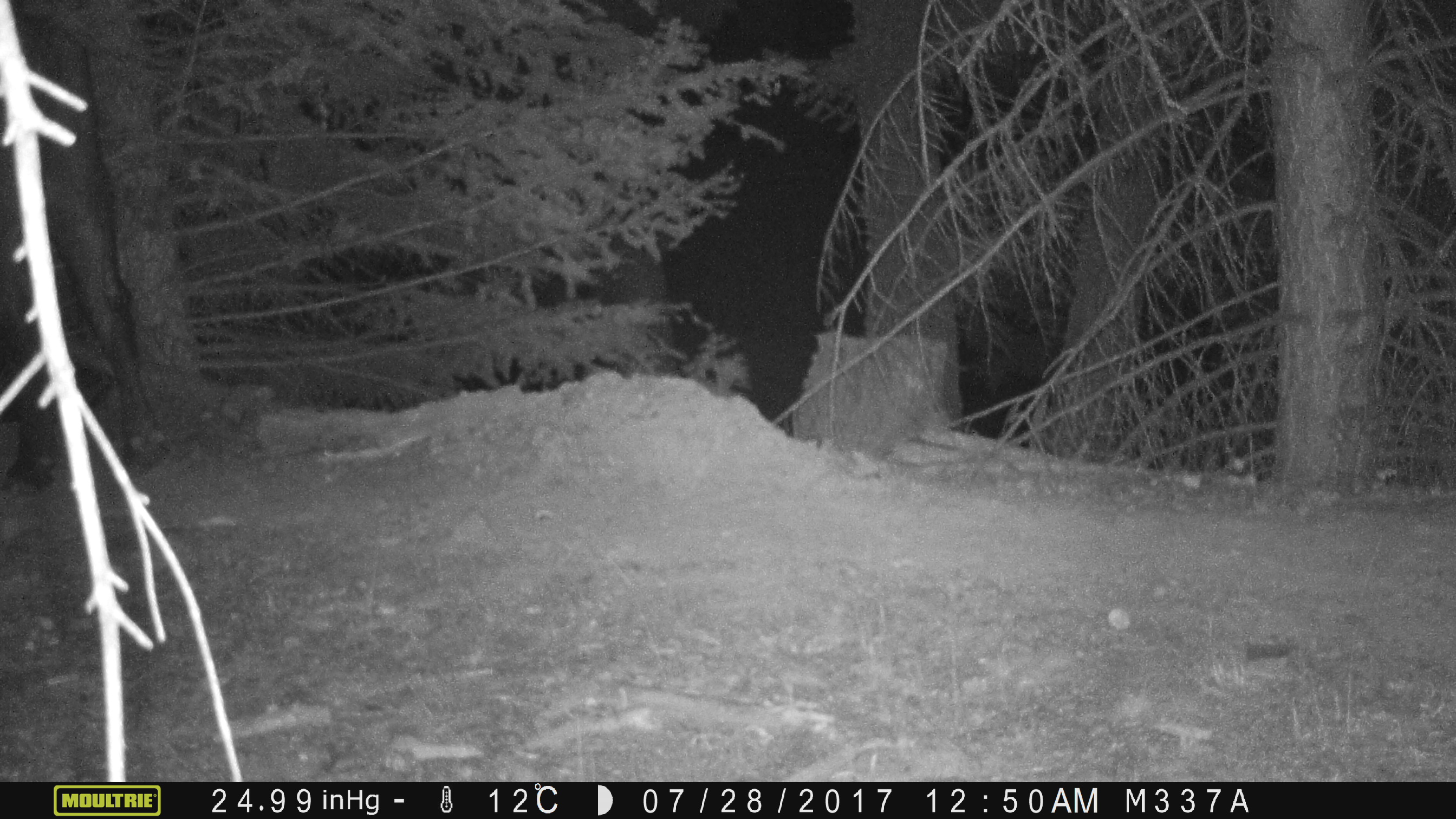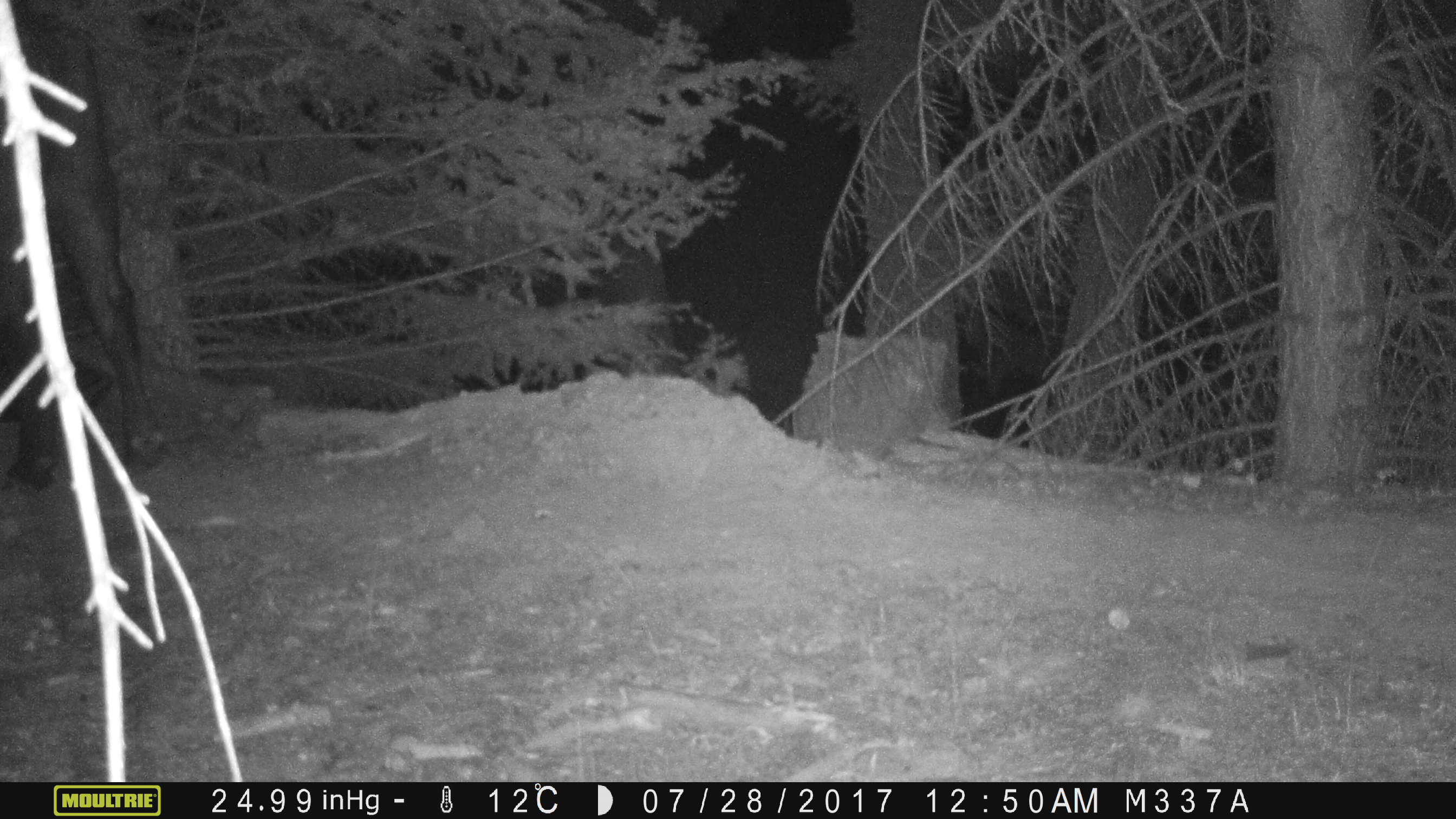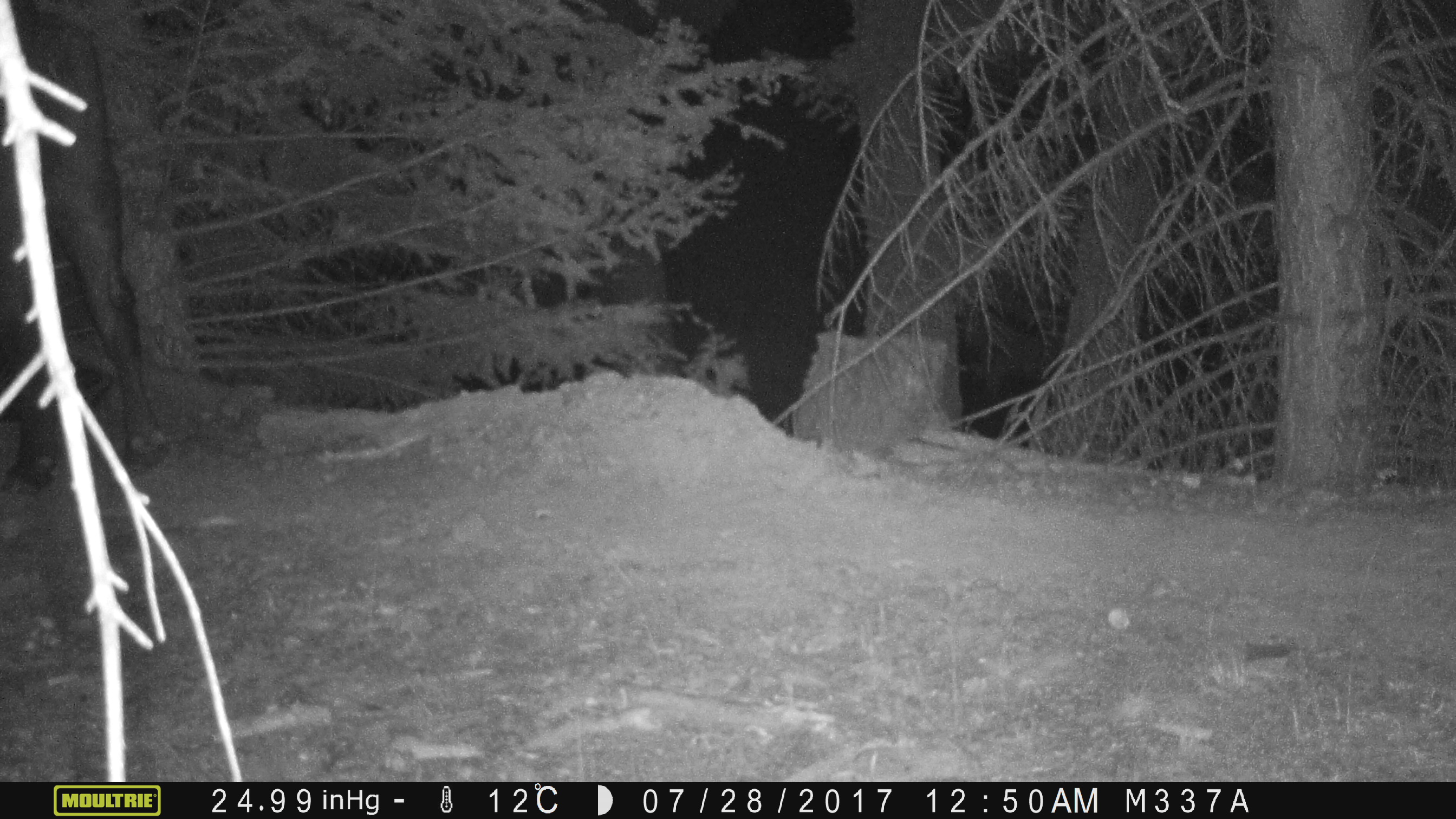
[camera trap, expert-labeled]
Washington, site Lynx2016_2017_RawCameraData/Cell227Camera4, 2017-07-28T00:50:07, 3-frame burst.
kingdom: Animalia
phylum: Chordata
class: Mammalia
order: Artiodactyla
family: Bovidae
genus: Bos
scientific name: Bos taurus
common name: domestic cattle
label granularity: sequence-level